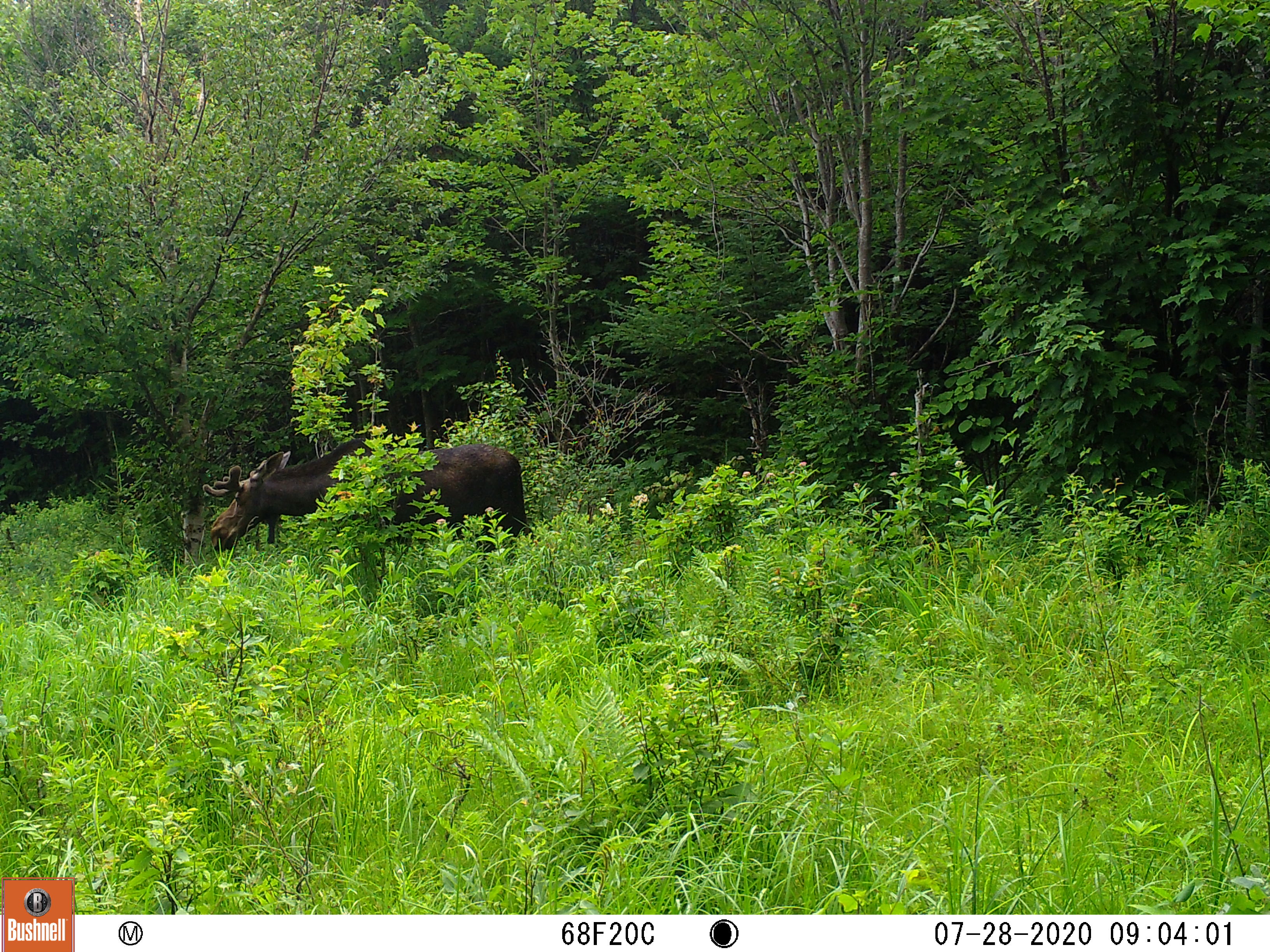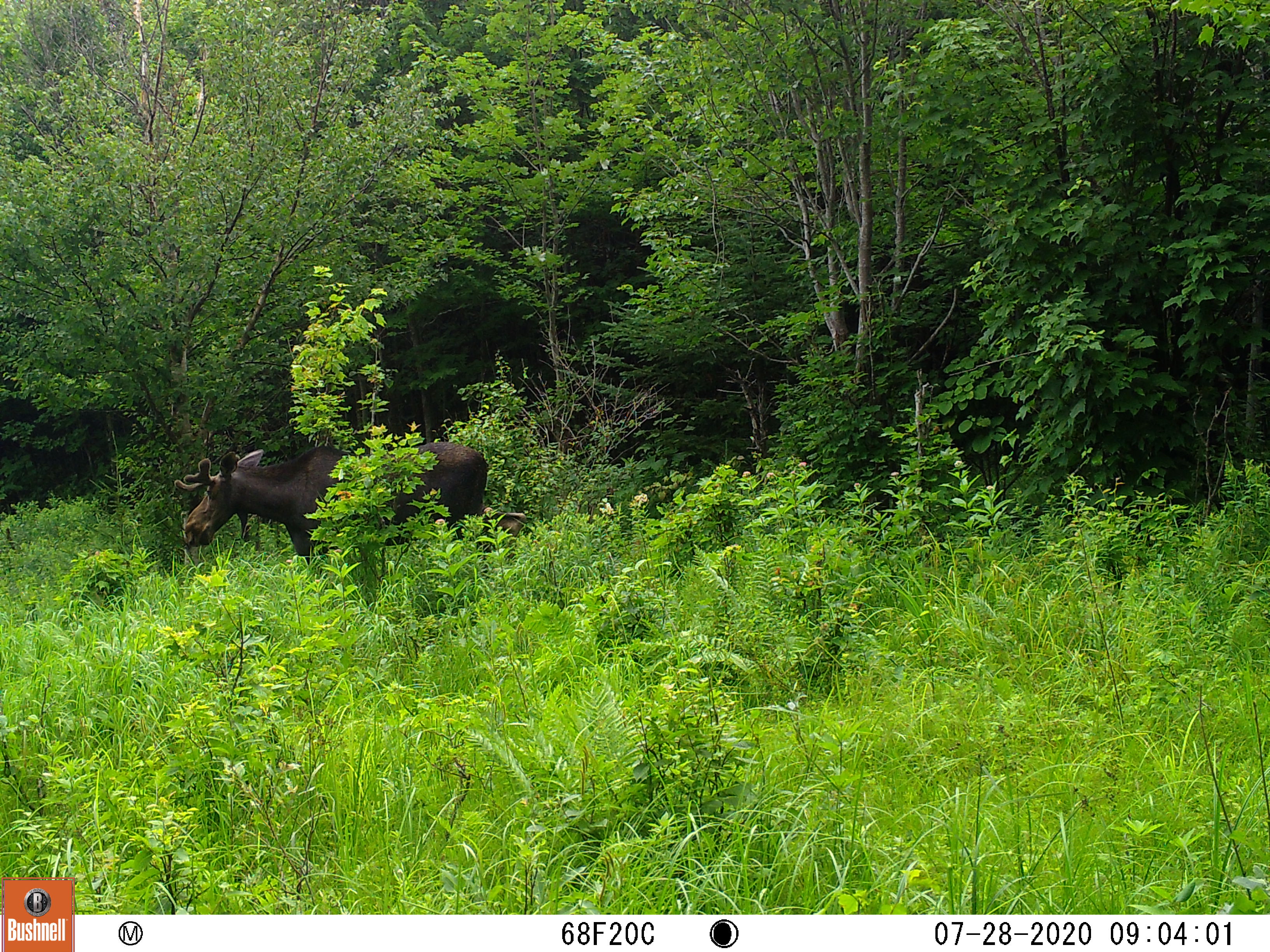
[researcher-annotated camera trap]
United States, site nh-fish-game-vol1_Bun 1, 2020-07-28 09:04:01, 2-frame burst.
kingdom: Animalia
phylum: Chordata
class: Mammalia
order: Artiodactyla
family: Cervidae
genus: Alces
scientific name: Alces alces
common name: moose